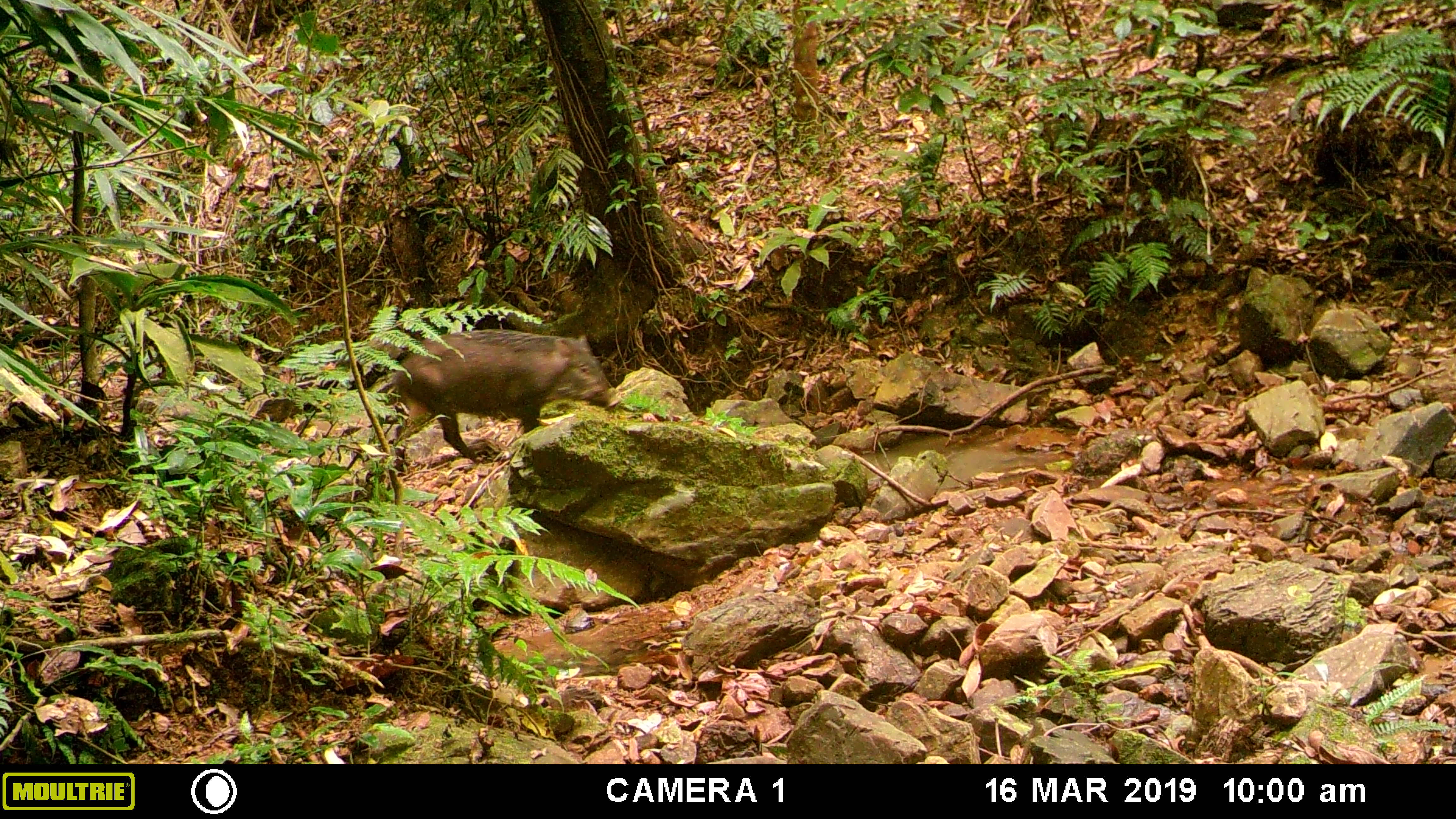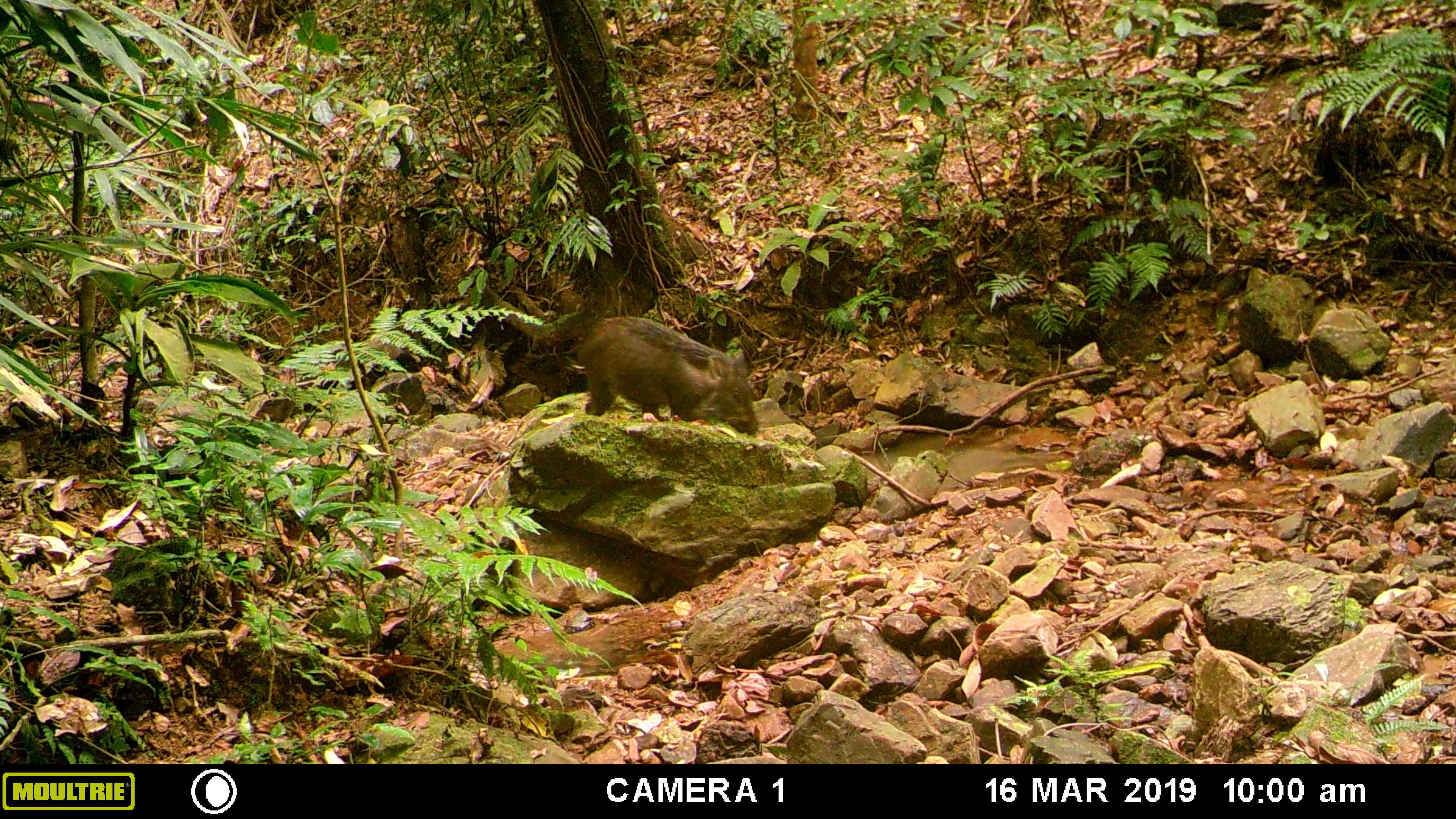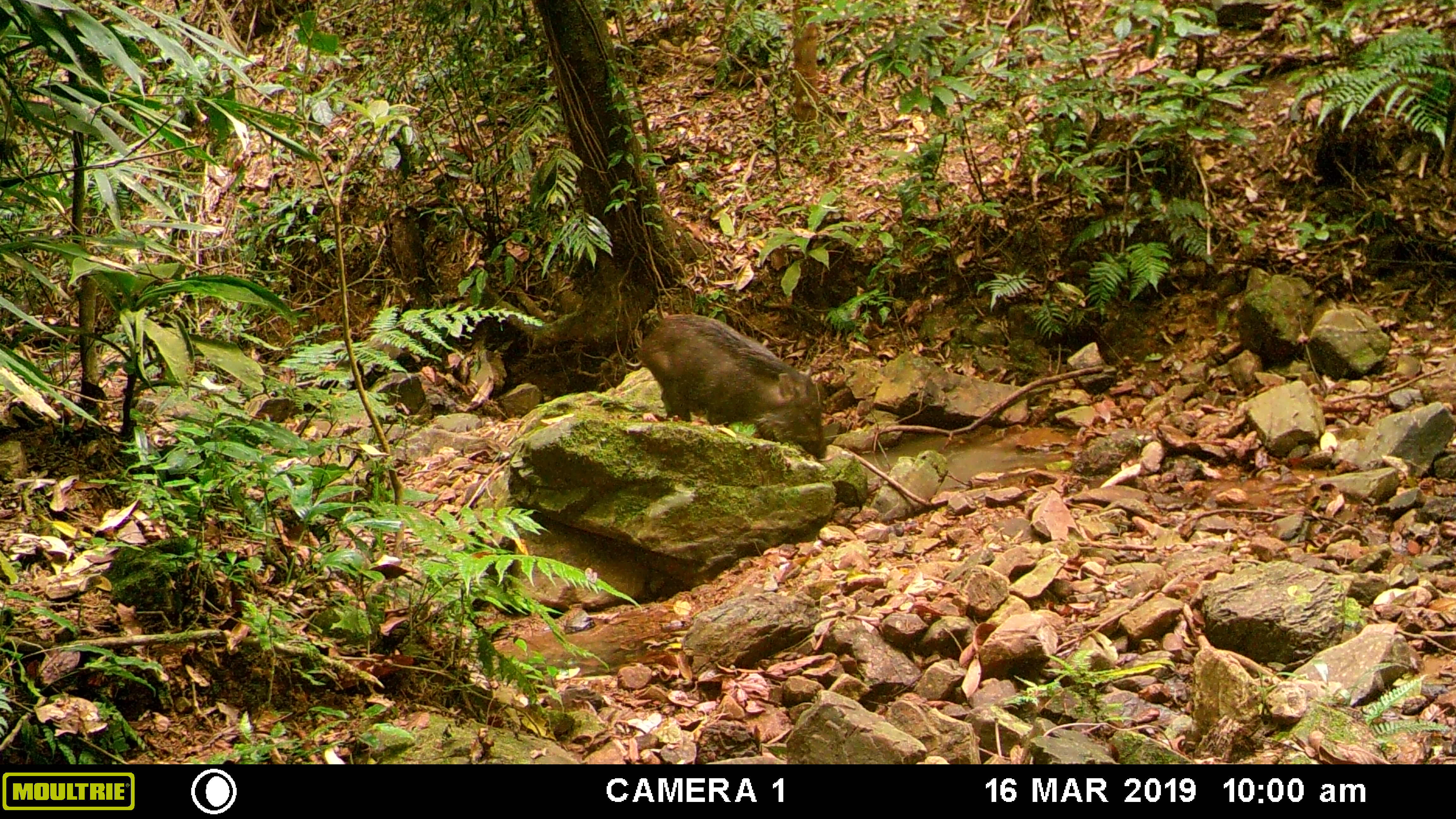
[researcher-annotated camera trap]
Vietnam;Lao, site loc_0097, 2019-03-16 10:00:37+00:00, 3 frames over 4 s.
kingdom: Animalia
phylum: Chordata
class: Mammalia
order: Artiodactyla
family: Suidae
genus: Sus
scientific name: Sus scrofa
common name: eurasian wild pig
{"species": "eurasian wild pig (Sus scrofa)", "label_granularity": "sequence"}